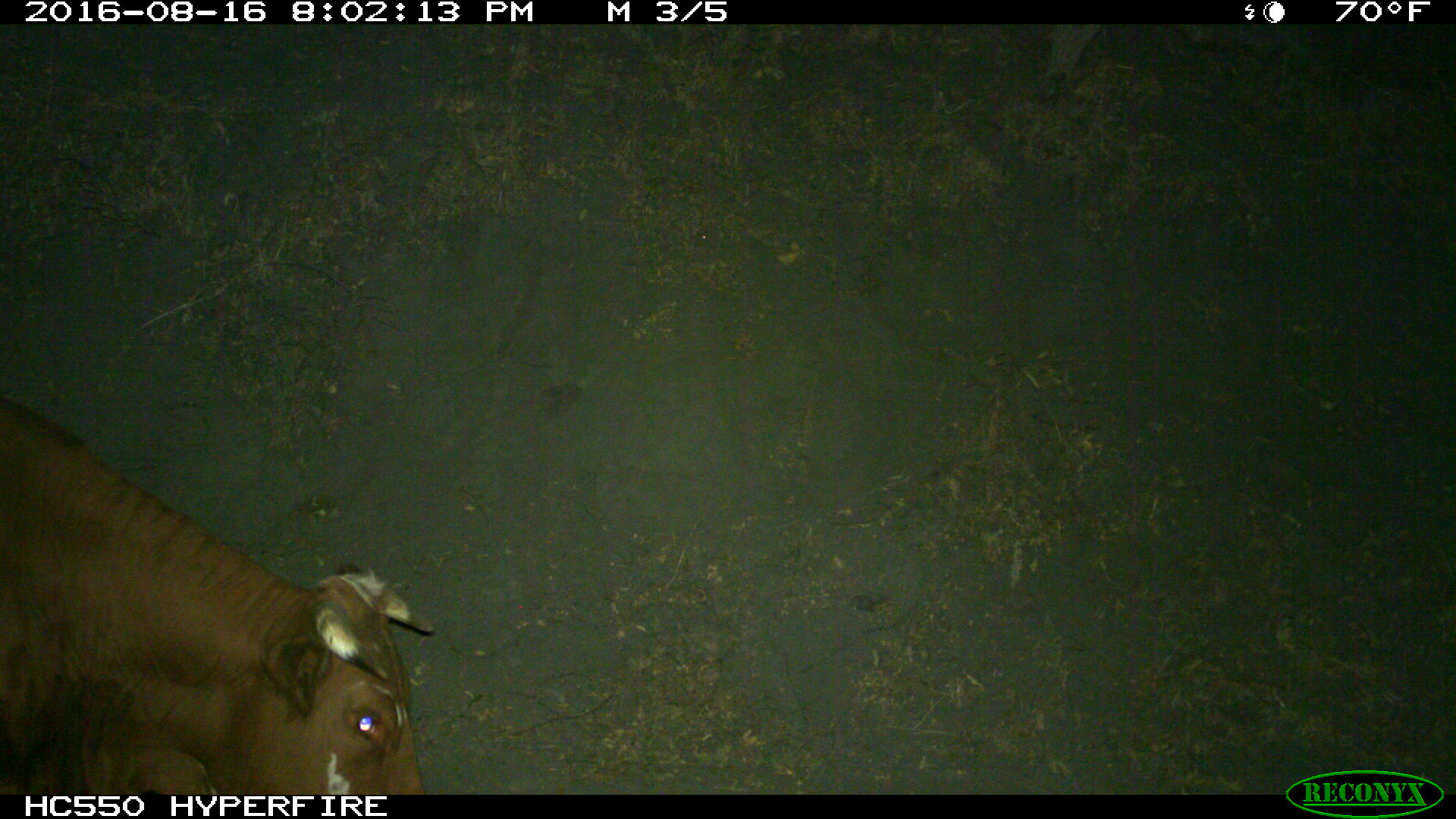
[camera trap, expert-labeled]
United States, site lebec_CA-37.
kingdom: Animalia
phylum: Chordata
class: Mammalia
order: Artiodactyla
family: Bovidae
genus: Bos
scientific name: Bos taurus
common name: domestic cow